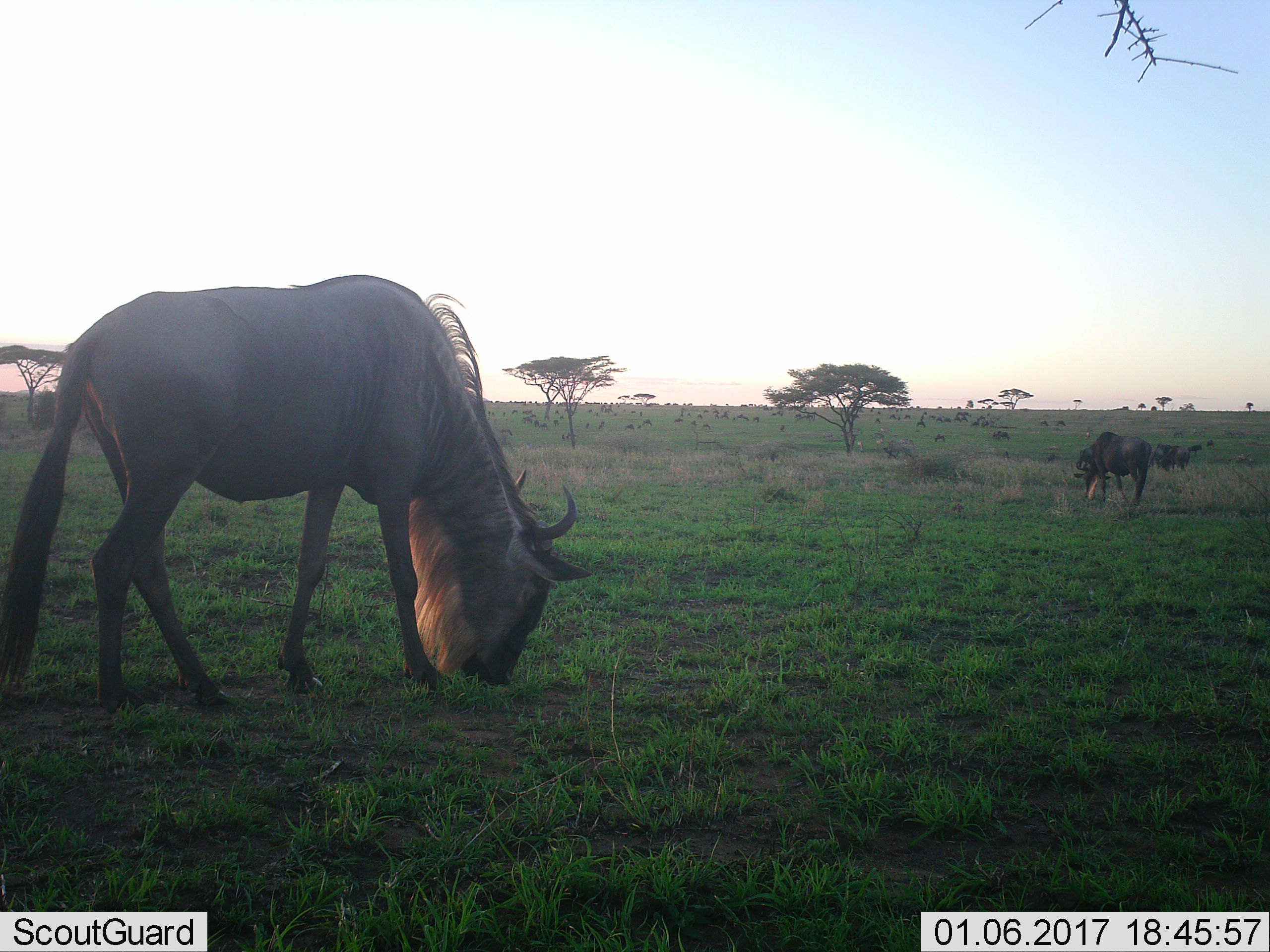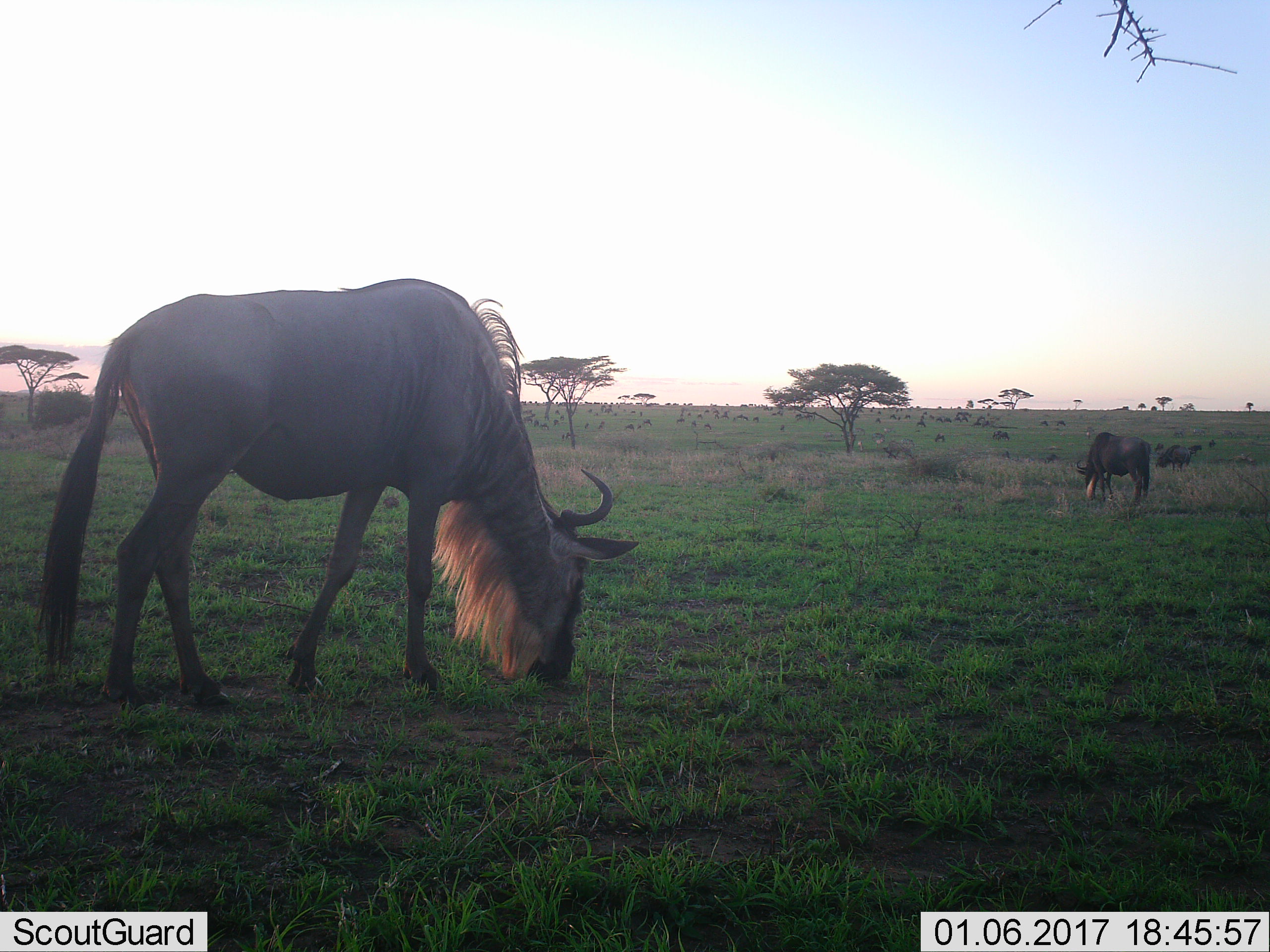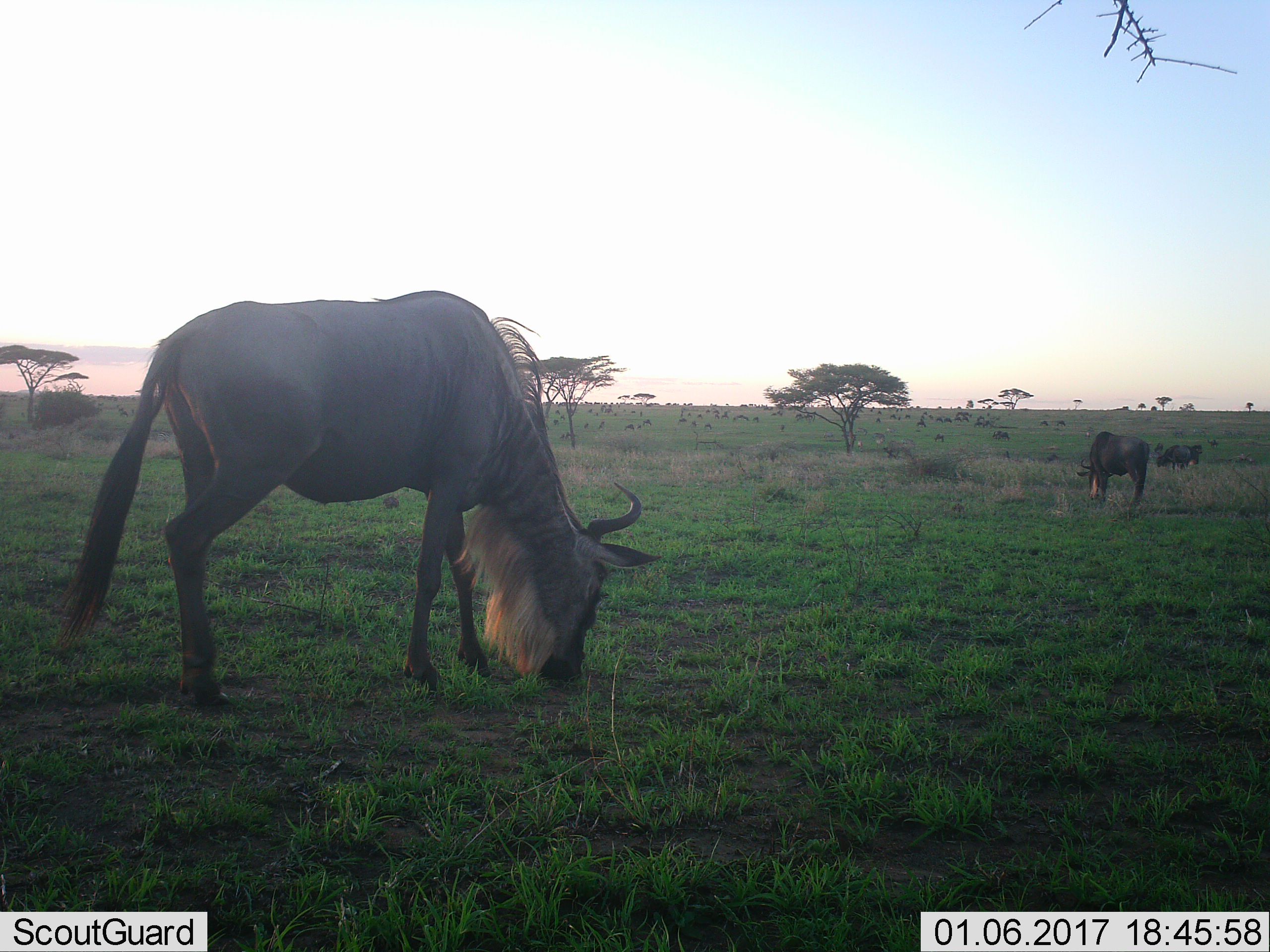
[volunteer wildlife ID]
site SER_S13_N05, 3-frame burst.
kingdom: Animalia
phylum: Chordata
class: Mammalia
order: Artiodactyla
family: Bovidae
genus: Connochaetes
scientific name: Connochaetes taurinus taurinus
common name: blue wildebeest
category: wildebeestblue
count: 11-50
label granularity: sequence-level